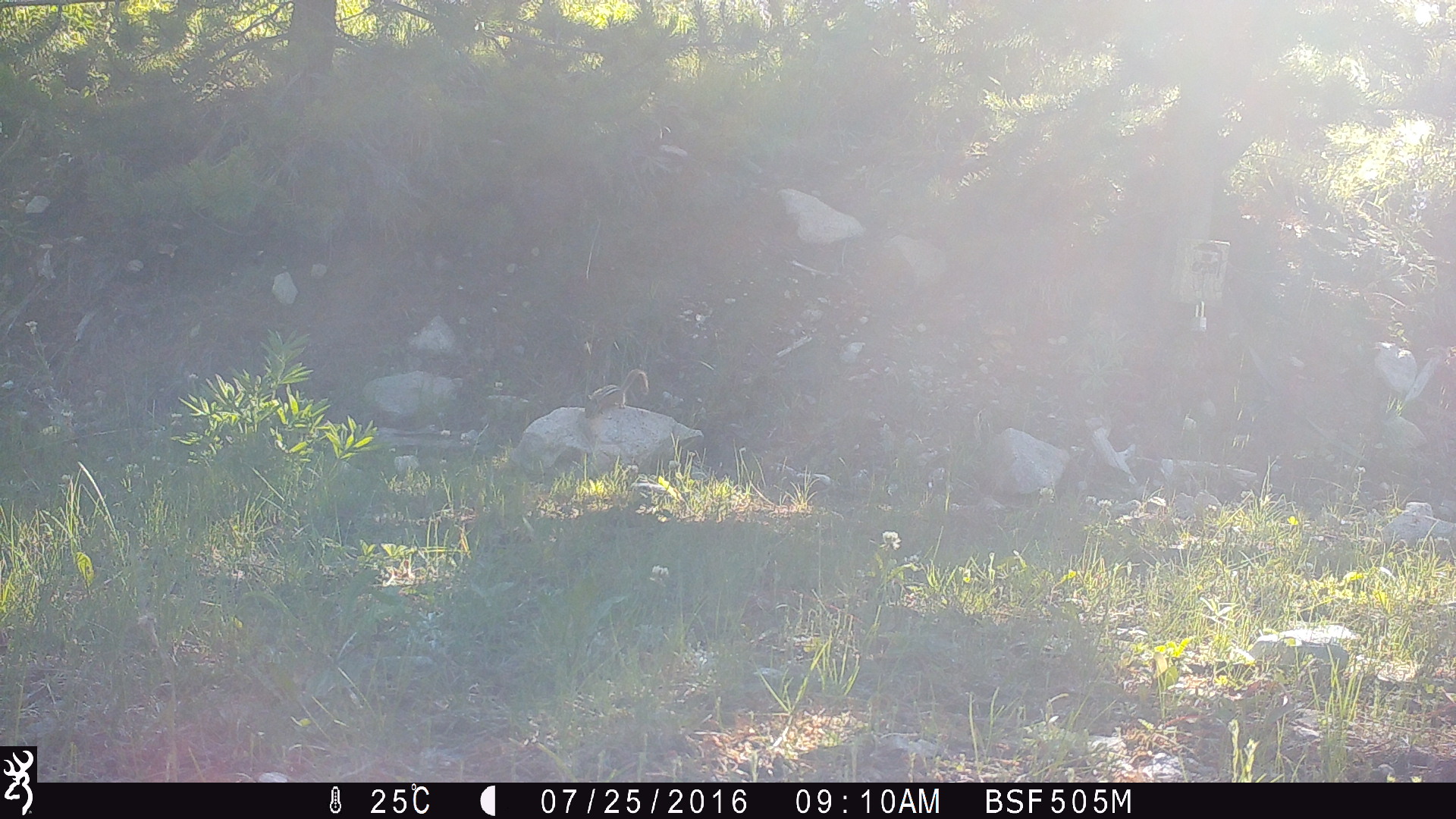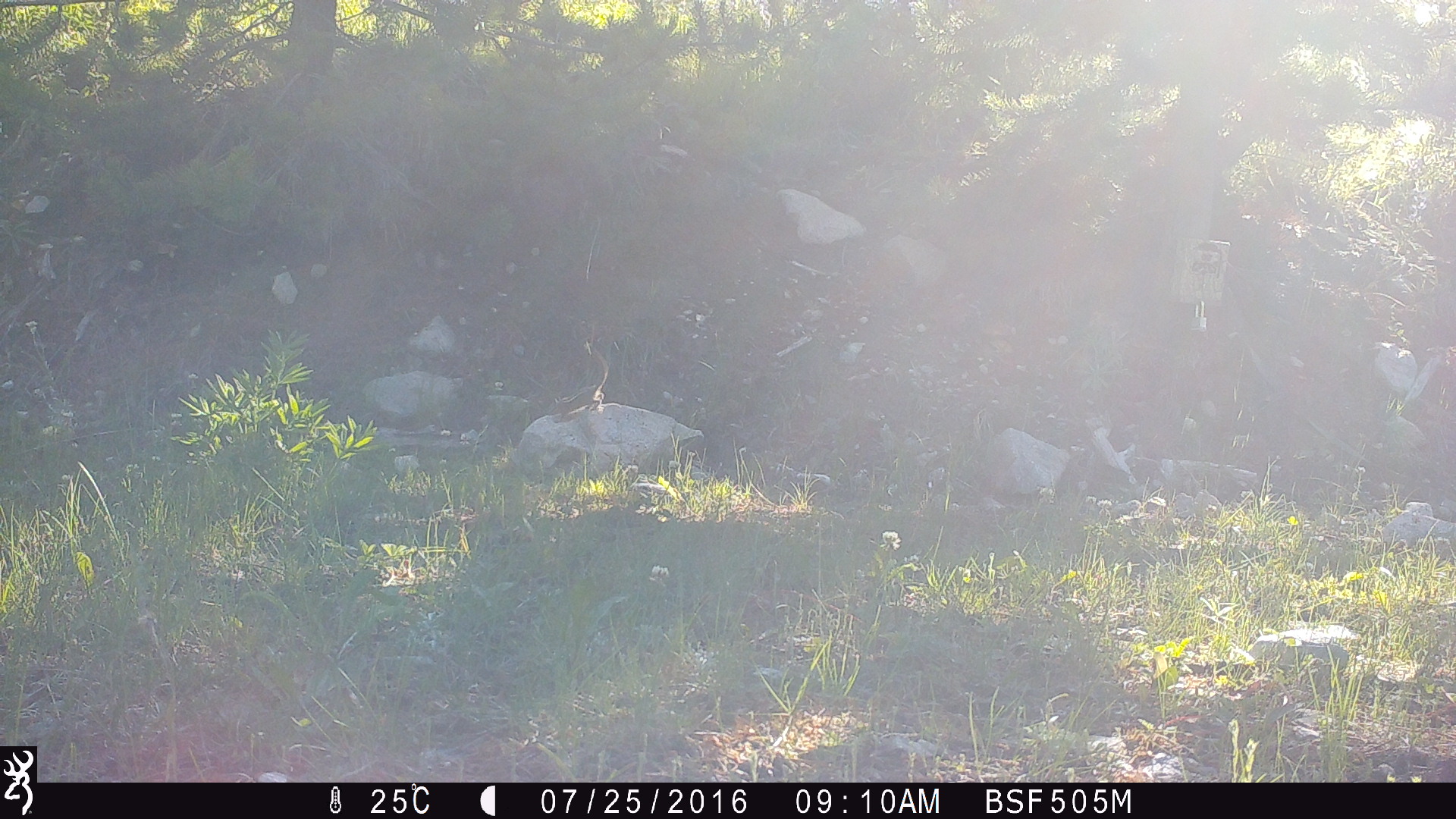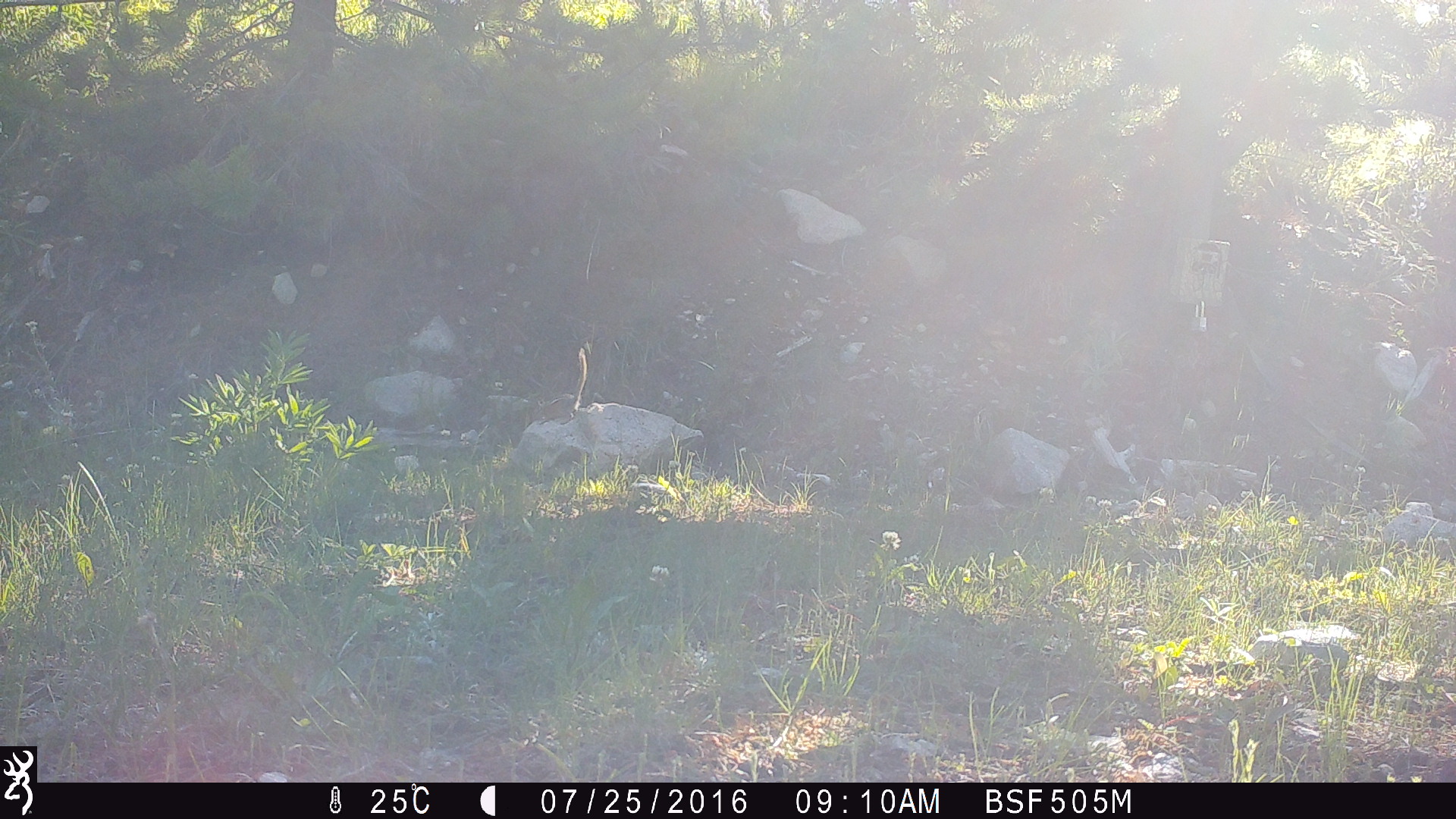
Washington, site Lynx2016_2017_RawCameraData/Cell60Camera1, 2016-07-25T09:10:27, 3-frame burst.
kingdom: Animalia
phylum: Chordata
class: Mammalia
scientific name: Mammalia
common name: small mammal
Small mammal (Mammalia). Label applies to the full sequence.